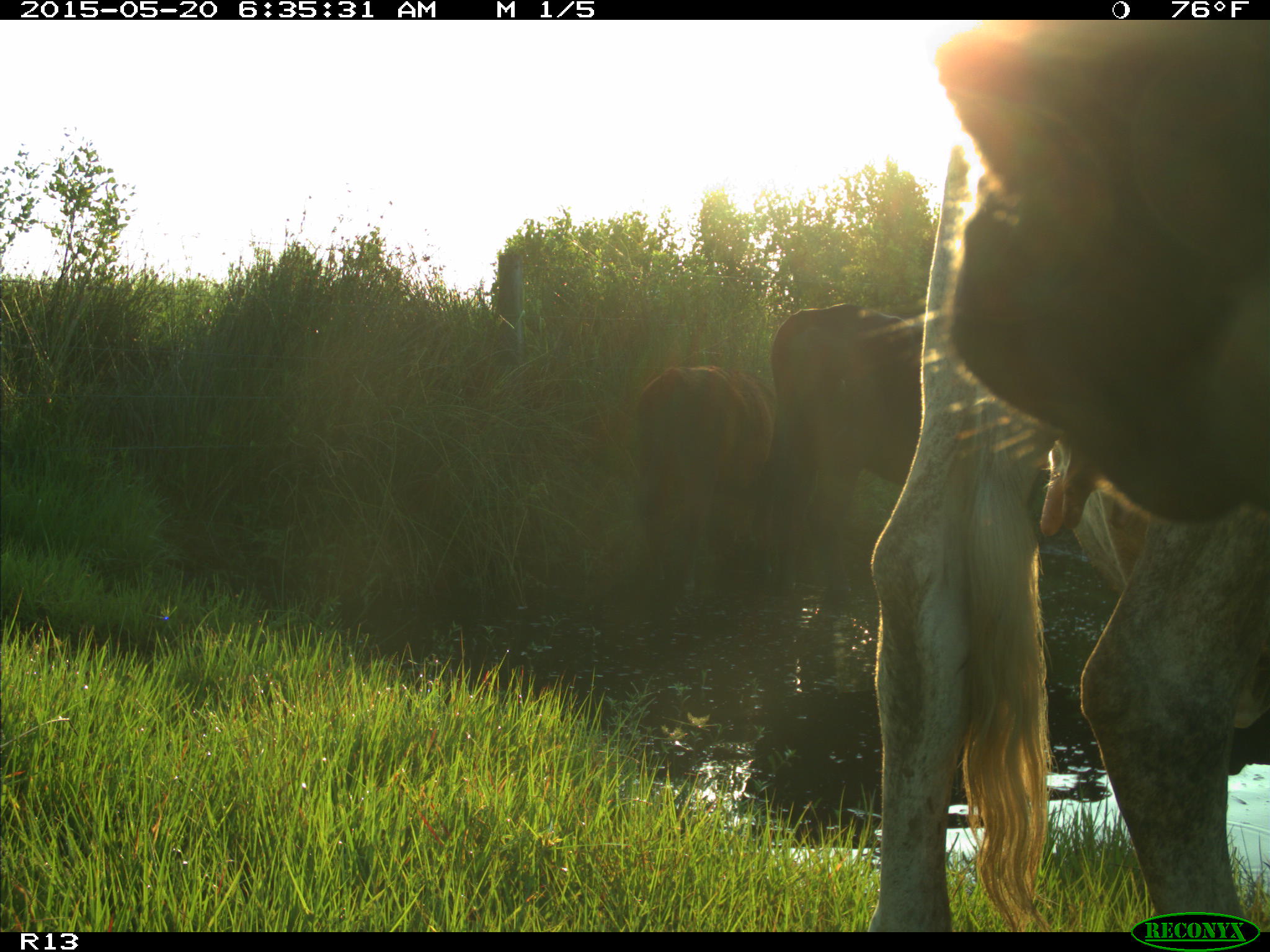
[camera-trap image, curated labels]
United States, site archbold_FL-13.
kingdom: Animalia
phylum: Chordata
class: Mammalia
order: Artiodactyla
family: Bovidae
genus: Bos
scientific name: Bos taurus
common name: domestic cow